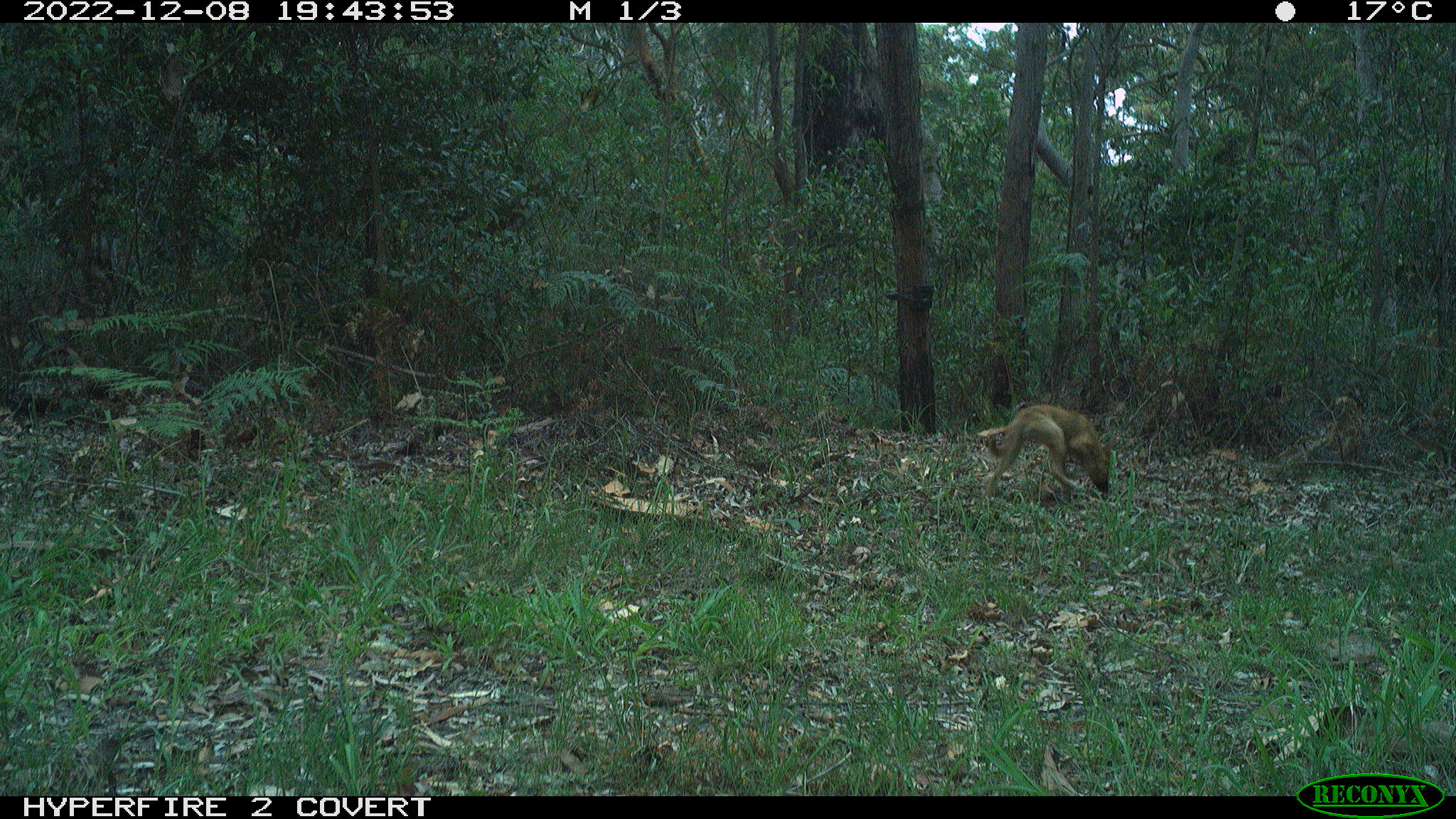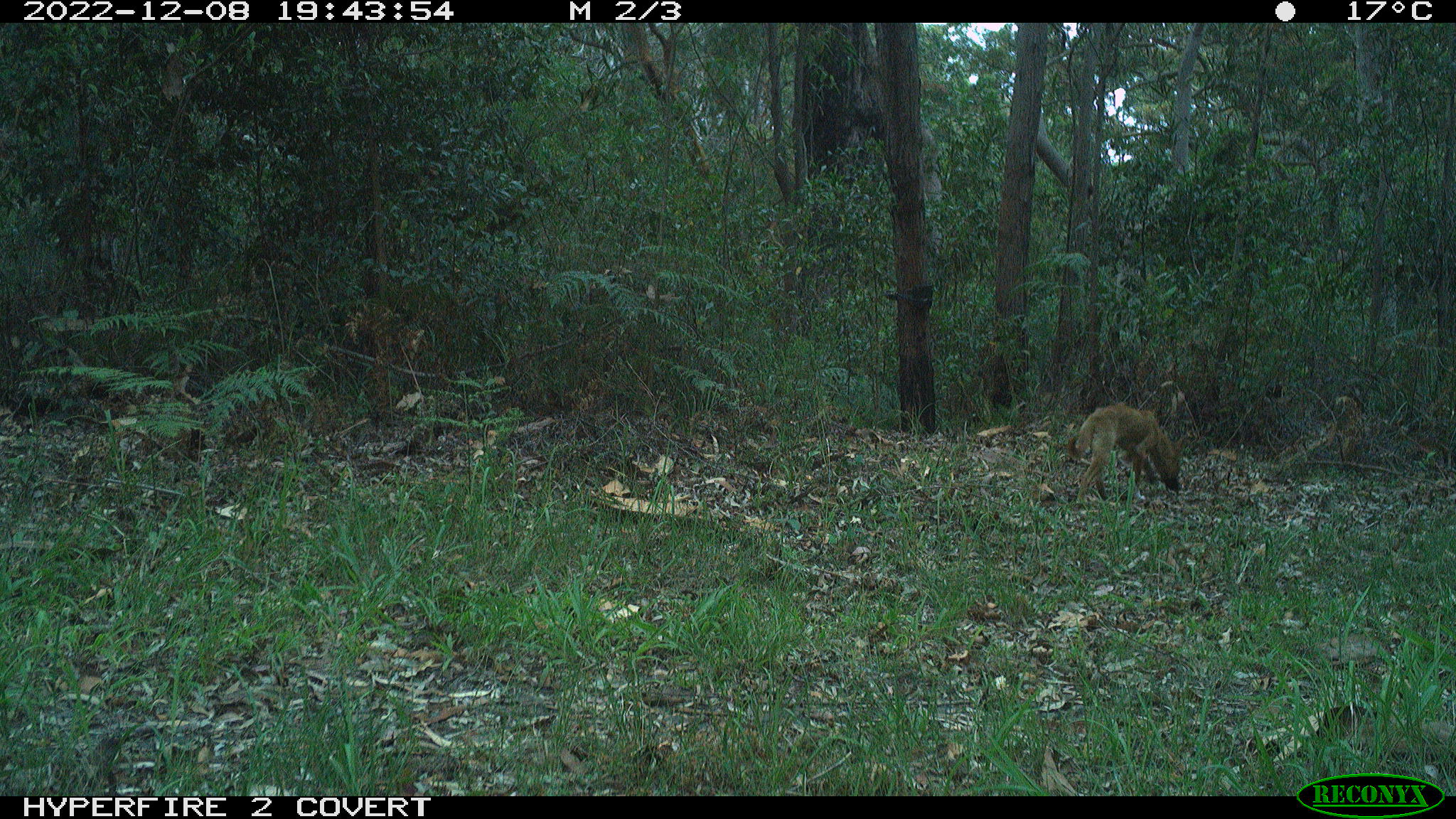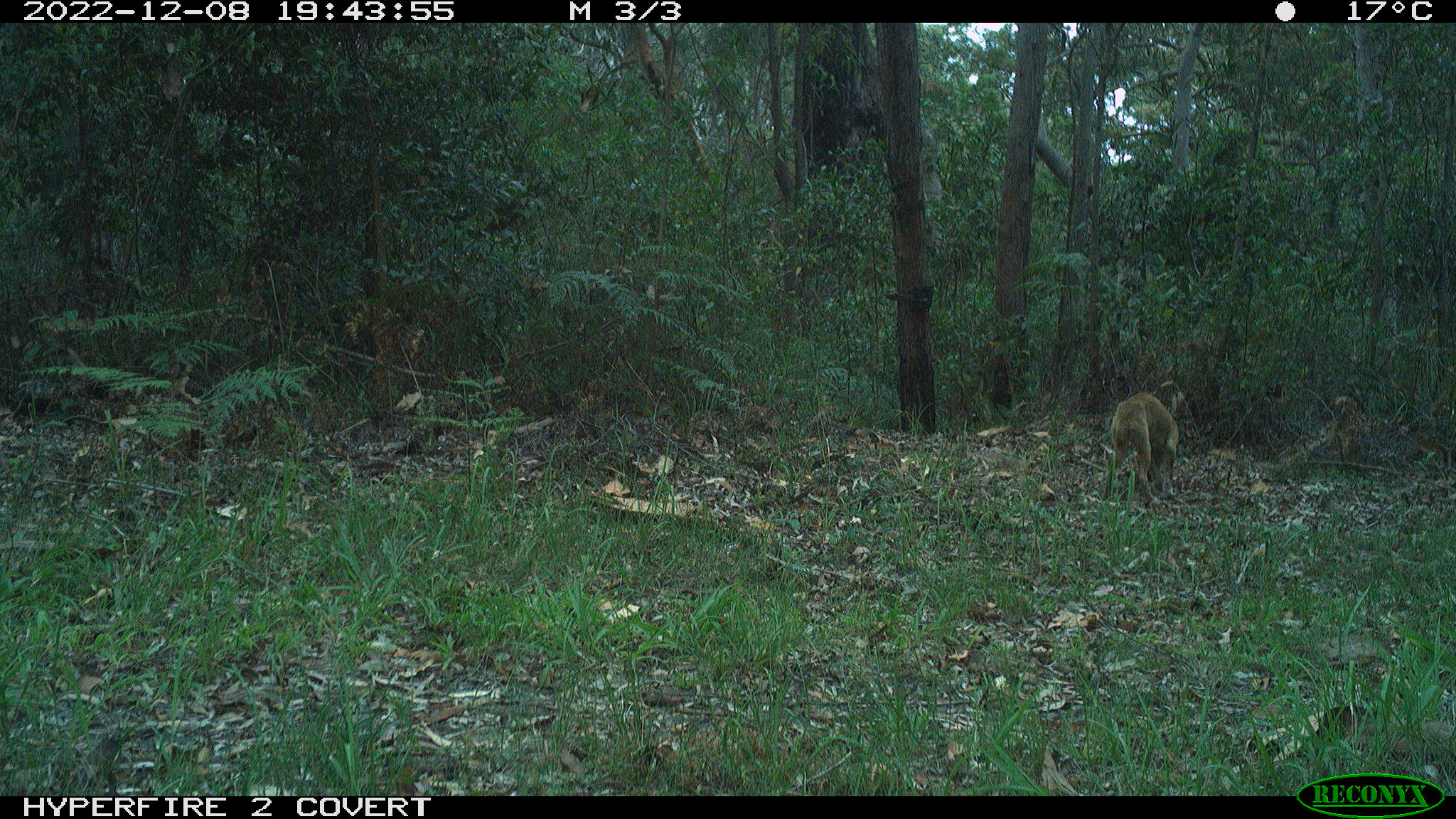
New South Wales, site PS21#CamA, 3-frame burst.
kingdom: Animalia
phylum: Chordata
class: Mammalia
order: Carnivora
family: Canidae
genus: Canis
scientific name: Canis familiaris dingo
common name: dingo